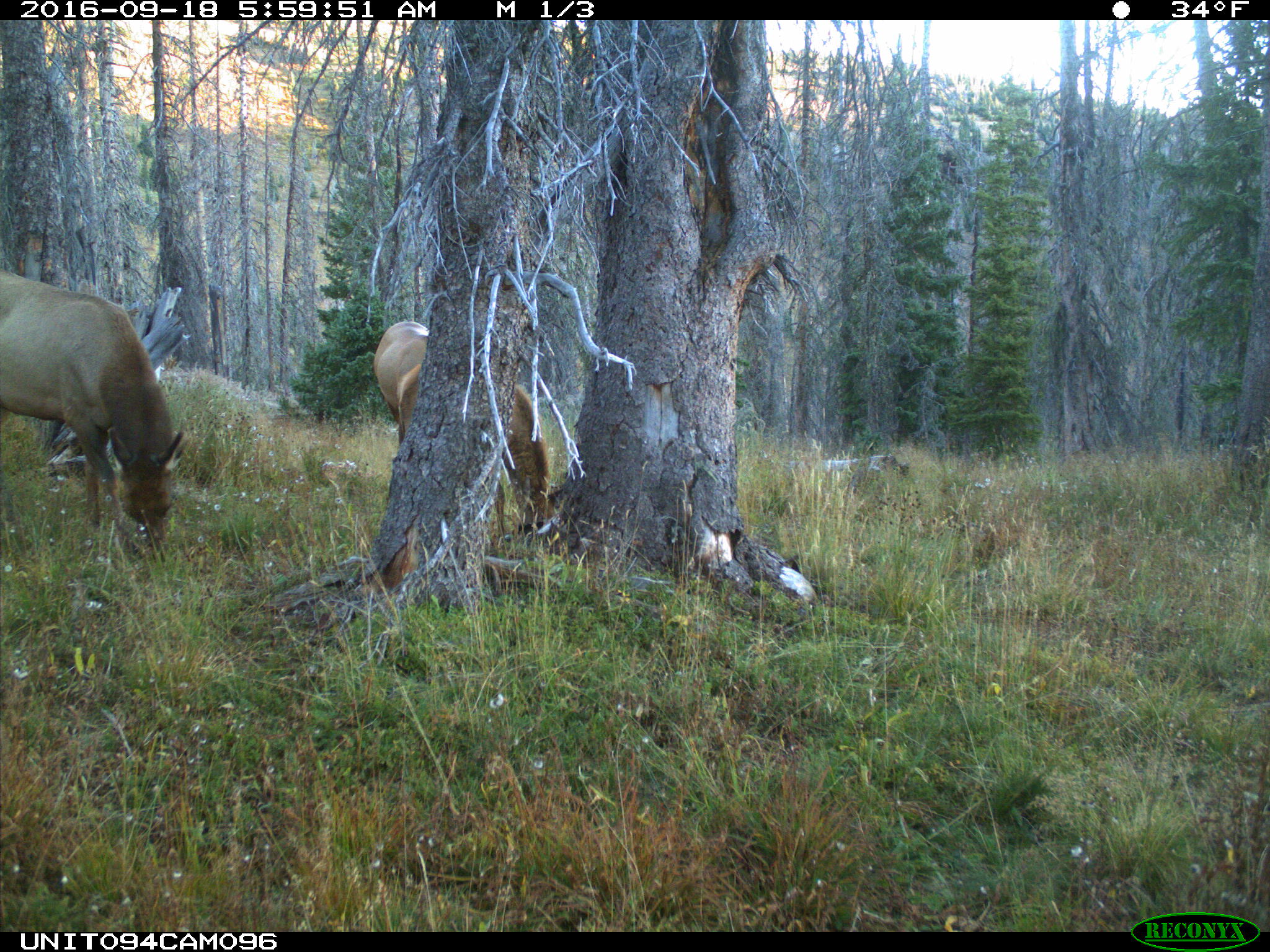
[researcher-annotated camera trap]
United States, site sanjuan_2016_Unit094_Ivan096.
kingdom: Animalia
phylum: Chordata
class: Mammalia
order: Artiodactyla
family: Cervidae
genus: Cervus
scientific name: Cervus elaphus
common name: red deer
Cervus elaphus (red deer).